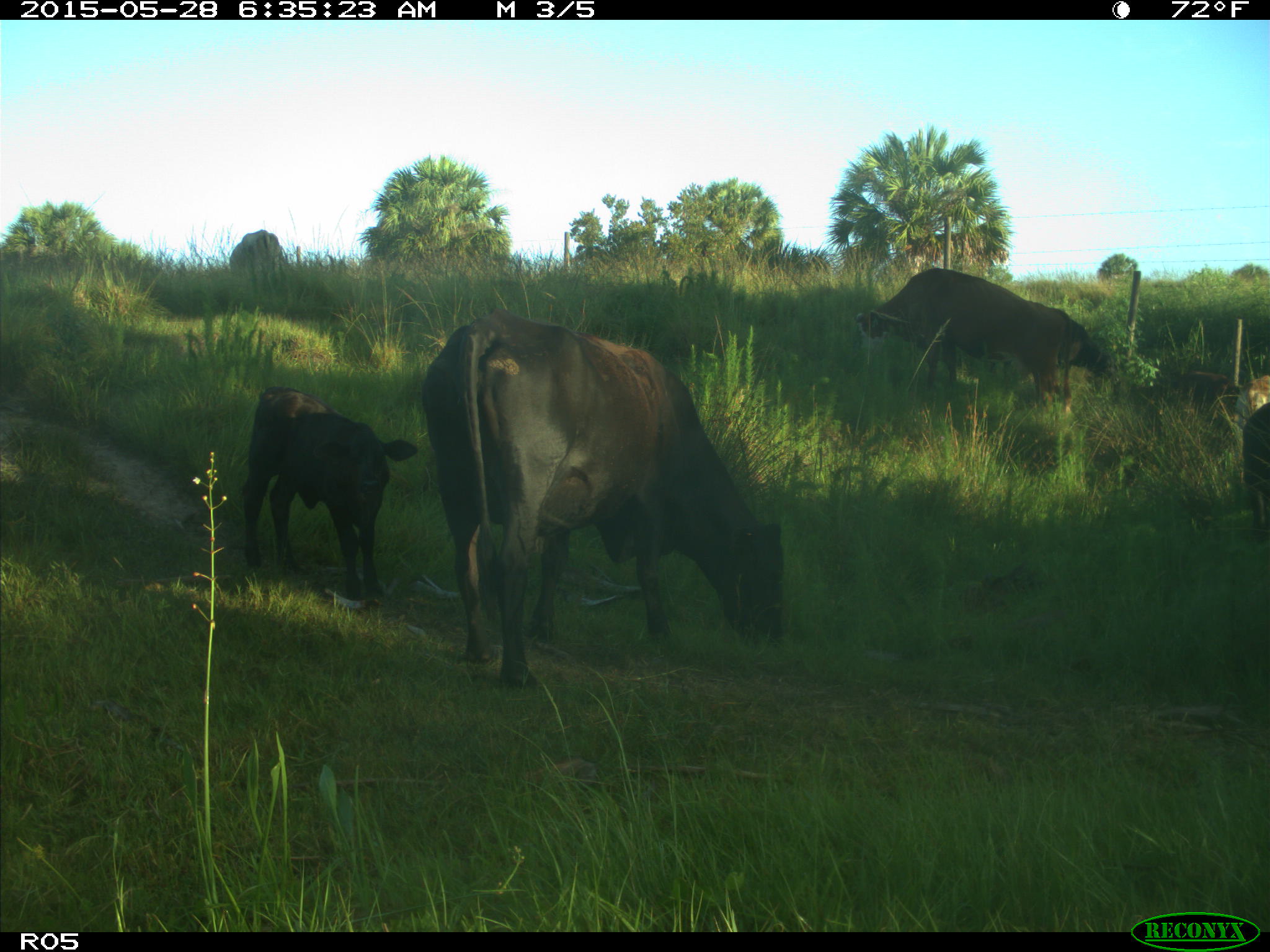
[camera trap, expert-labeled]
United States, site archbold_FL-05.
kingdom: Animalia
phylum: Chordata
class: Mammalia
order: Artiodactyla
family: Bovidae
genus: Bos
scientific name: Bos taurus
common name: domestic cow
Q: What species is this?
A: Bos taurus (domestic cow).